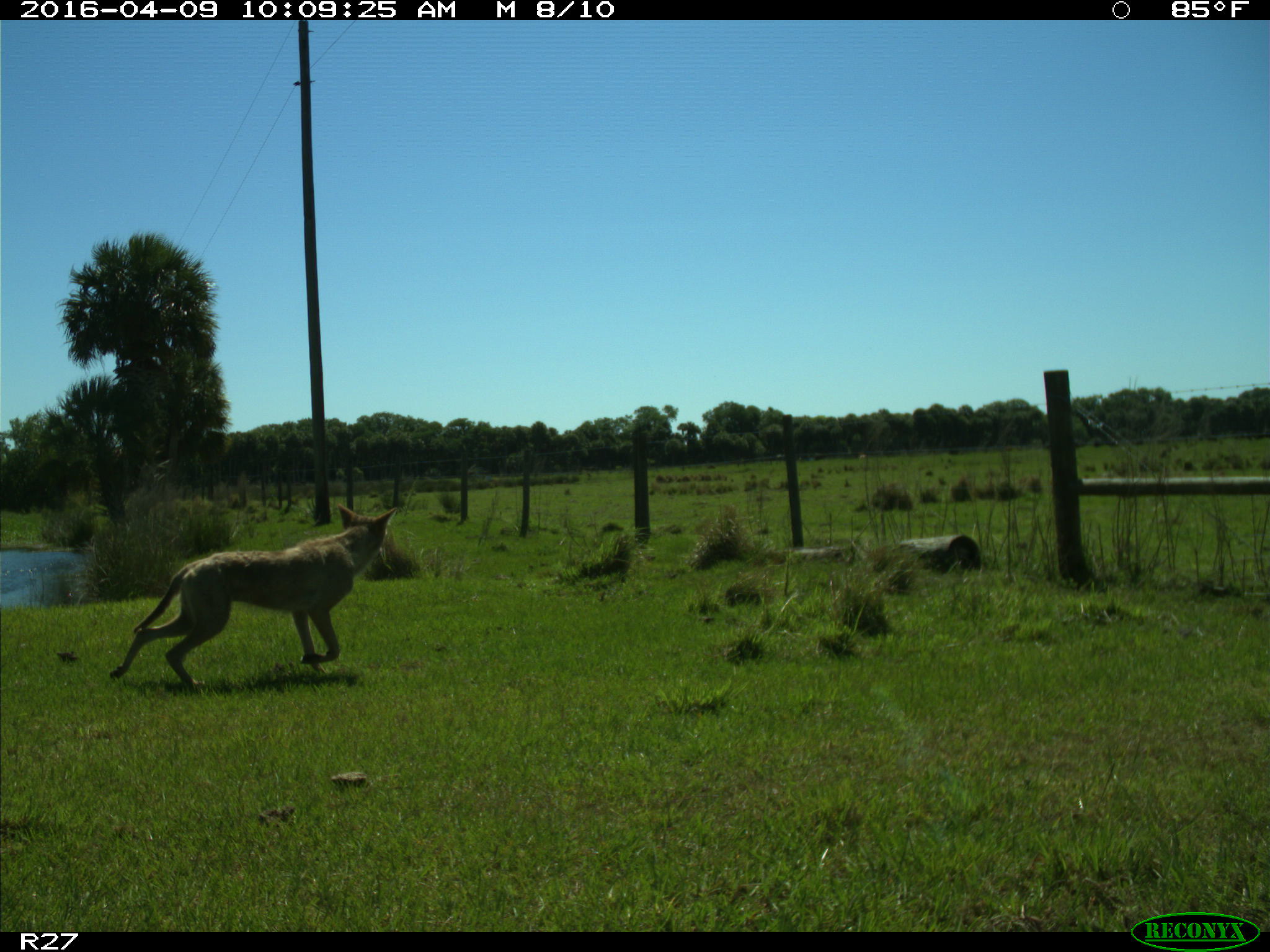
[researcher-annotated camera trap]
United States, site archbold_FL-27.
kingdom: Animalia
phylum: Chordata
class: Mammalia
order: Carnivora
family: Canidae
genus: Canis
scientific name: Canis latrans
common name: coyote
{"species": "Canis latrans (coyote)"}